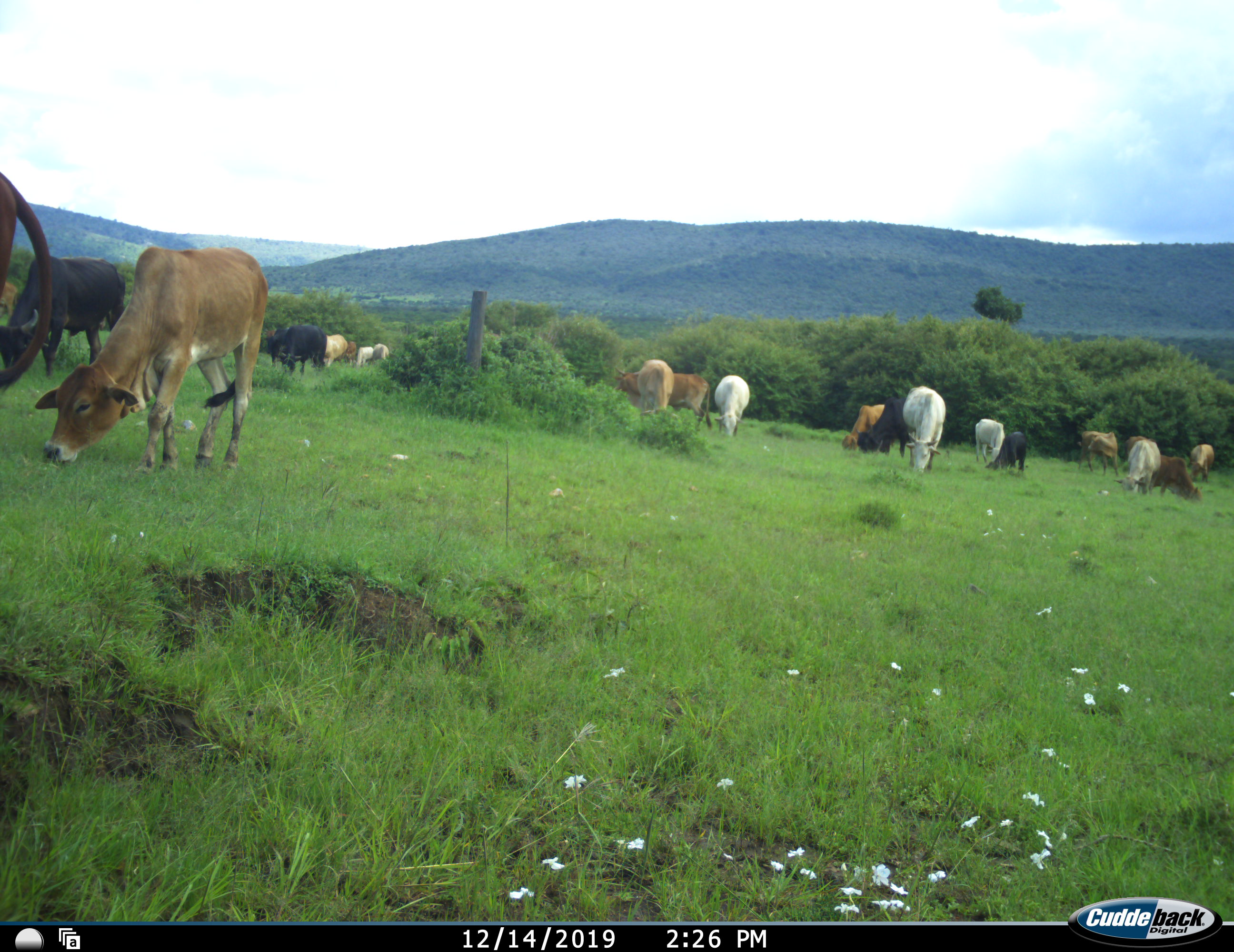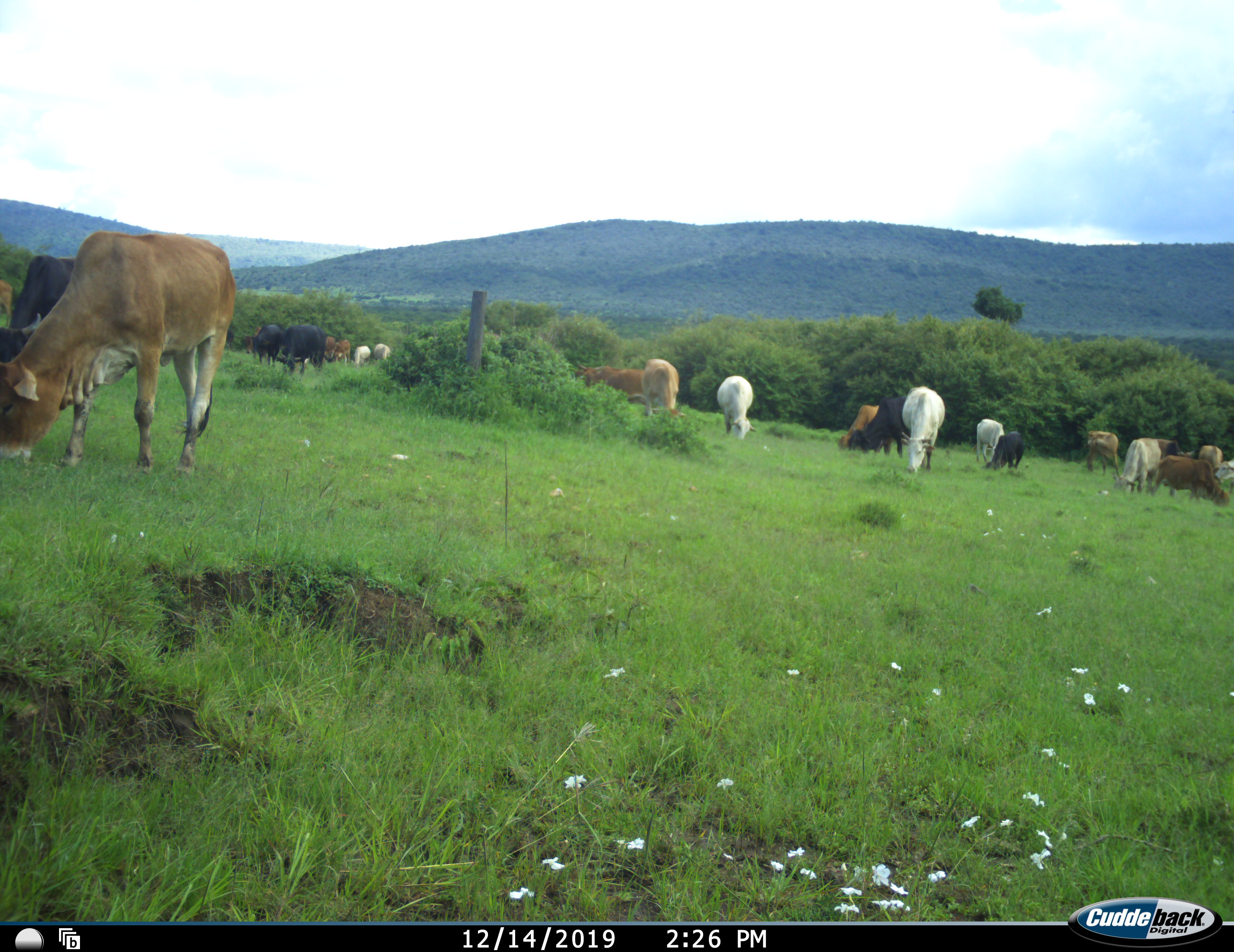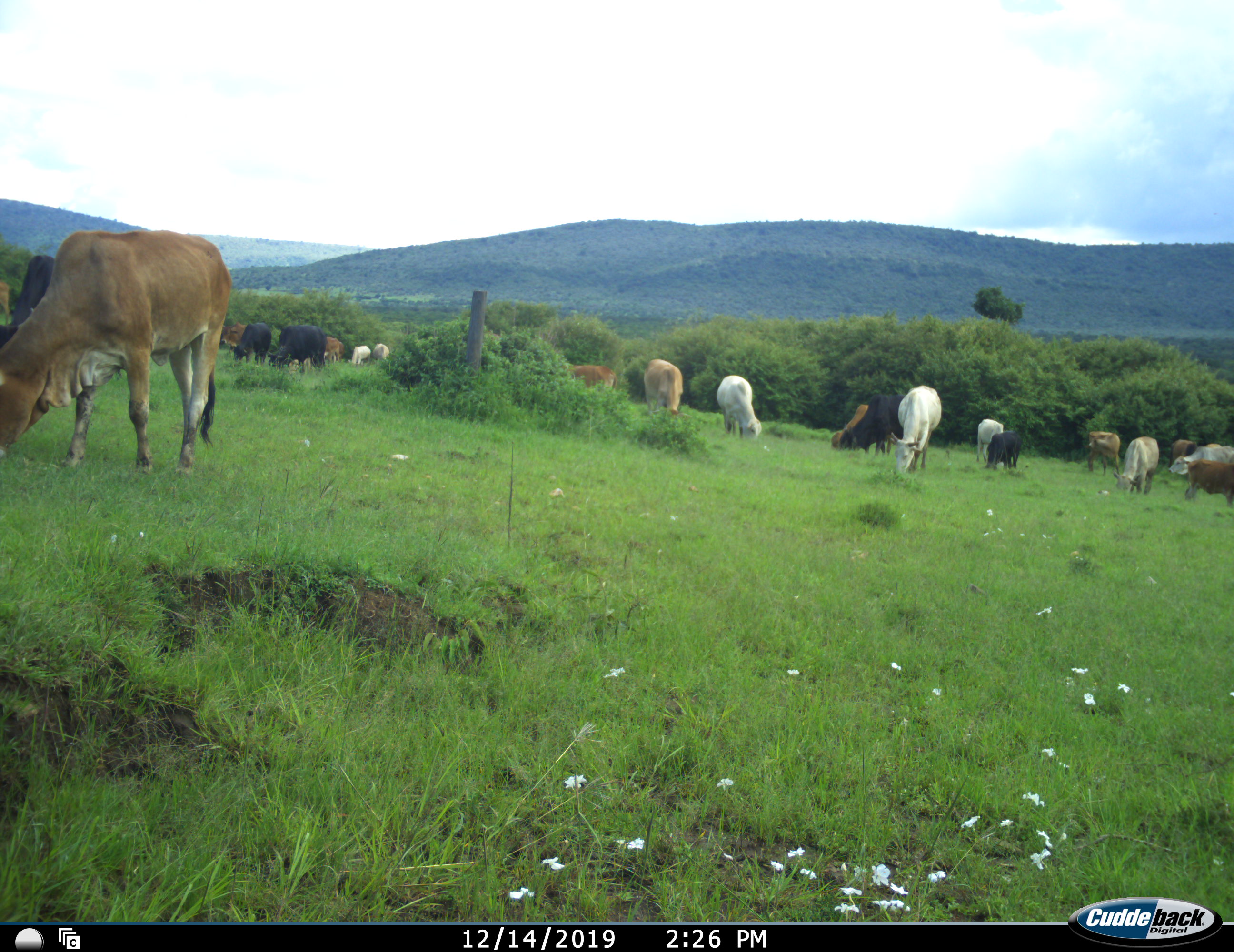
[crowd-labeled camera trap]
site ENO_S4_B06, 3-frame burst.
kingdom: Animalia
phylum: Chordata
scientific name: Vertebrata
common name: domestic animal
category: domesticanimal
Domesticanimal (domestic animal) (Vertebrata), count 11-50. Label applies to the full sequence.